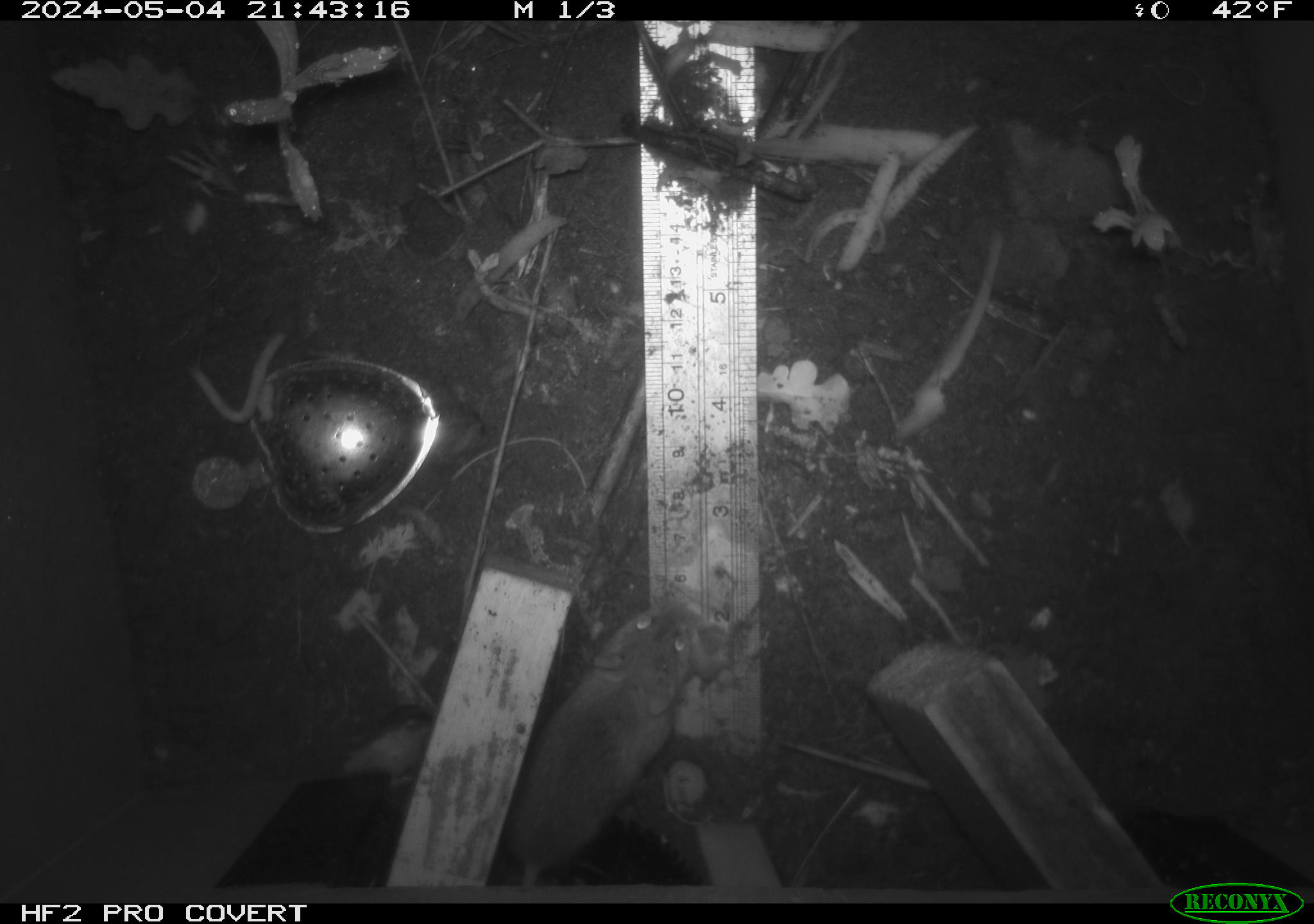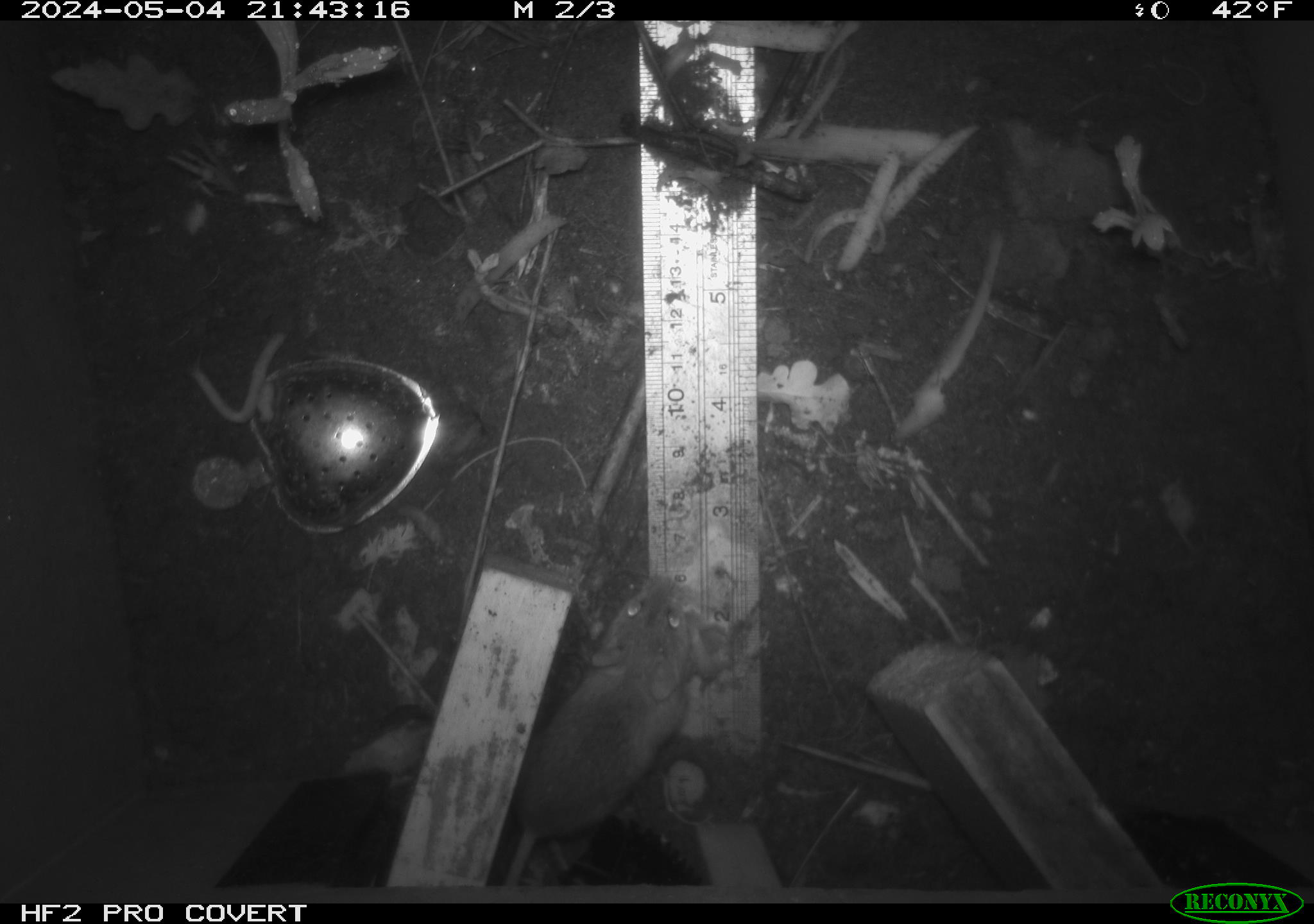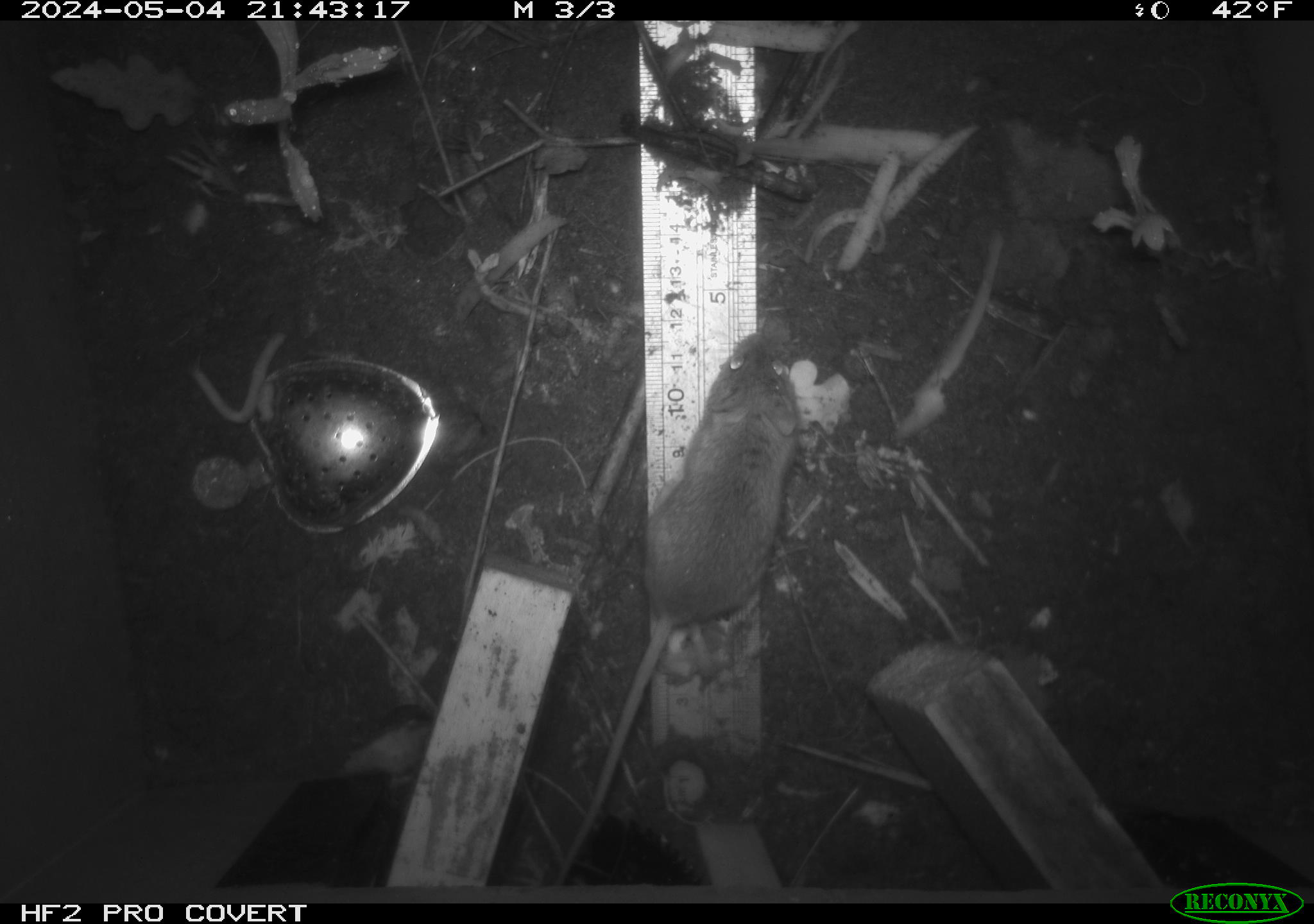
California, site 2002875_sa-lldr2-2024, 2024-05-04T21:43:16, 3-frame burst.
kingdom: Animalia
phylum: Chordata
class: Mammalia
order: Rodentia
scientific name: Rodentia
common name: mouse species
Mouse species (Rodentia).